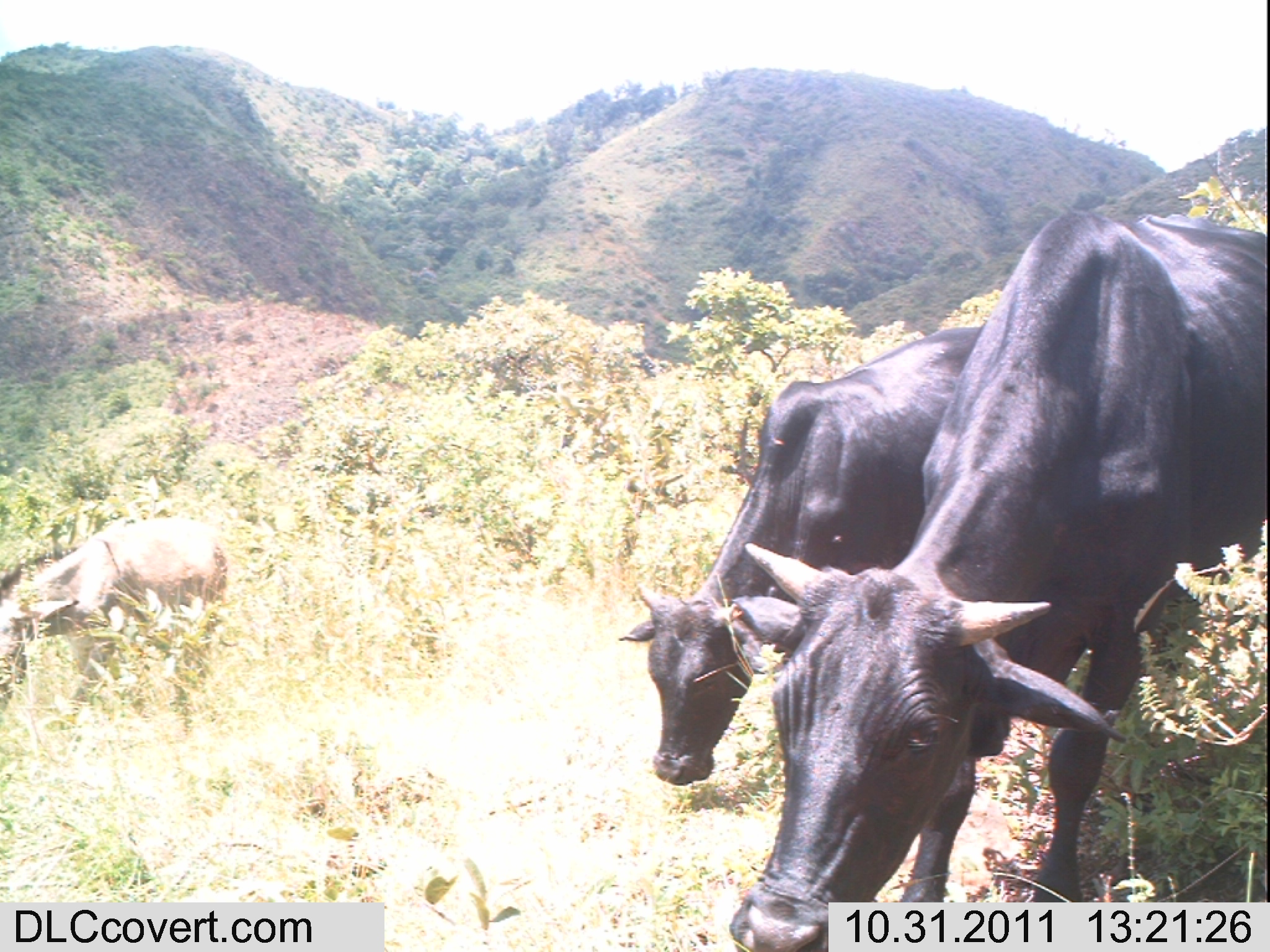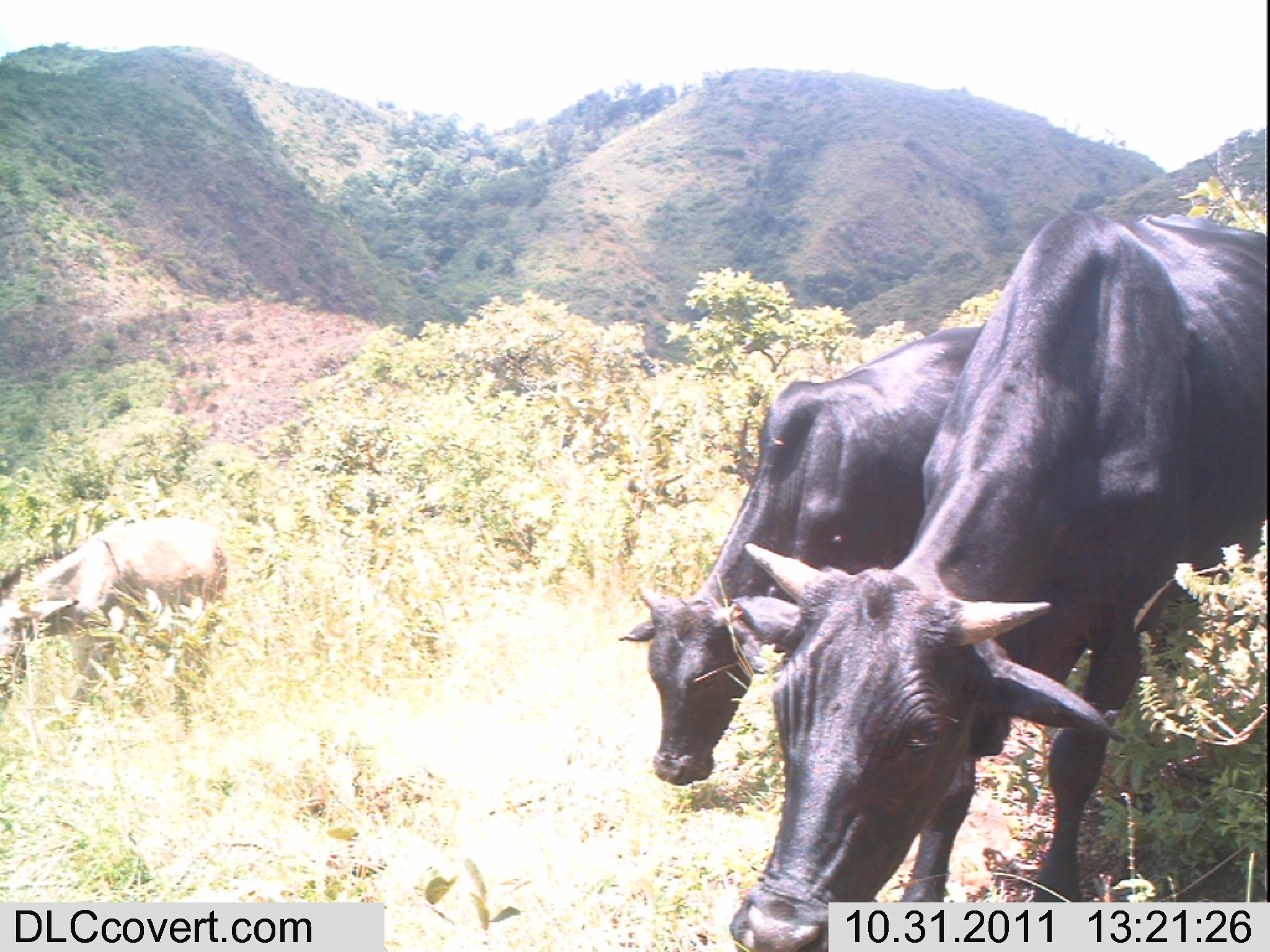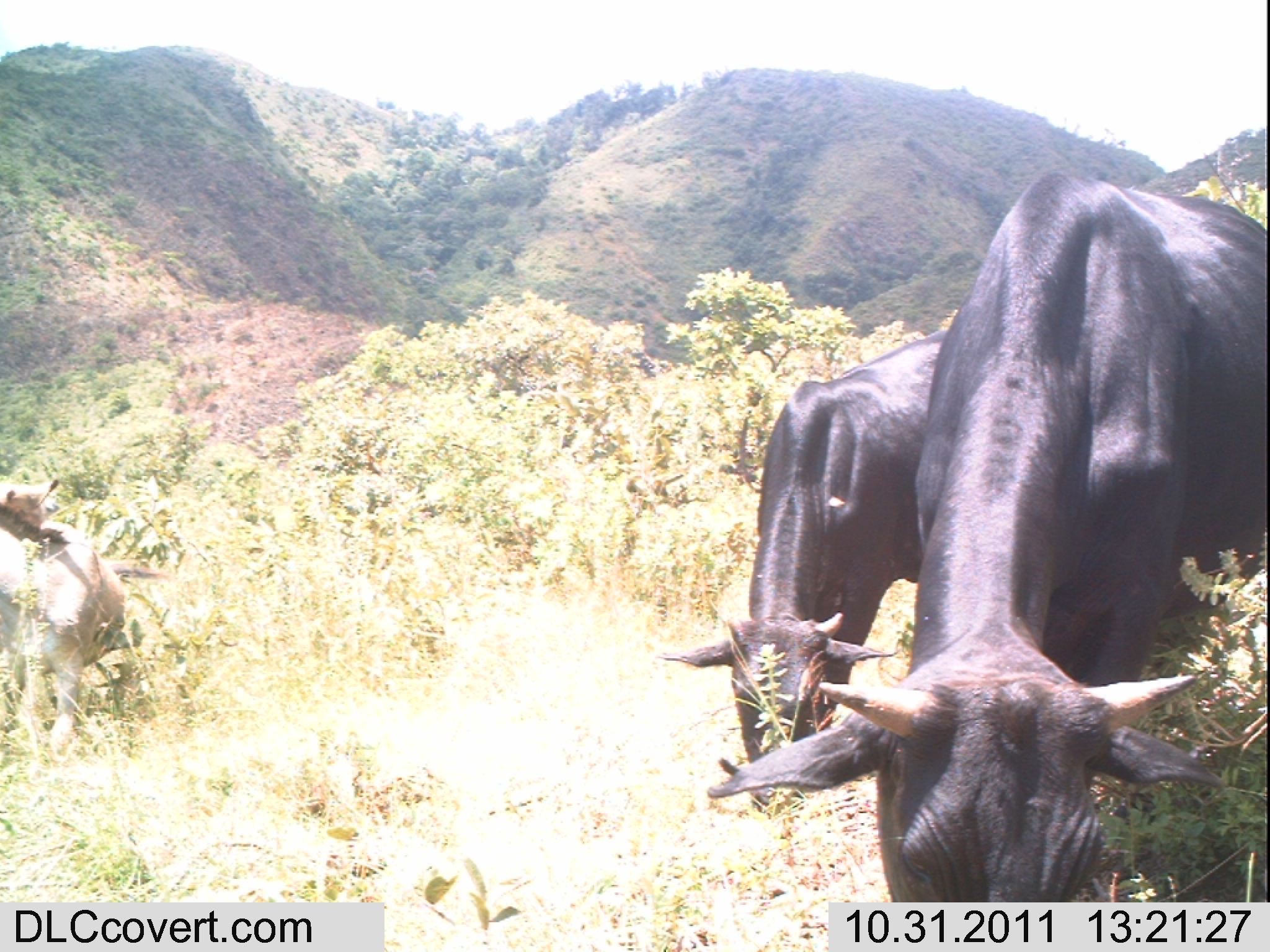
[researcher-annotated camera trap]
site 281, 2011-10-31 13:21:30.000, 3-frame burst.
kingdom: Animalia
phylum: Chordata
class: Mammalia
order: Artiodactyla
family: Bovidae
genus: Bos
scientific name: Bos taurus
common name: domestic cattle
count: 2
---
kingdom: Animalia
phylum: Chordata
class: Mammalia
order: Perissodactyla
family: Equidae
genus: Equus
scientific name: Equus africanus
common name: african wild ass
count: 1